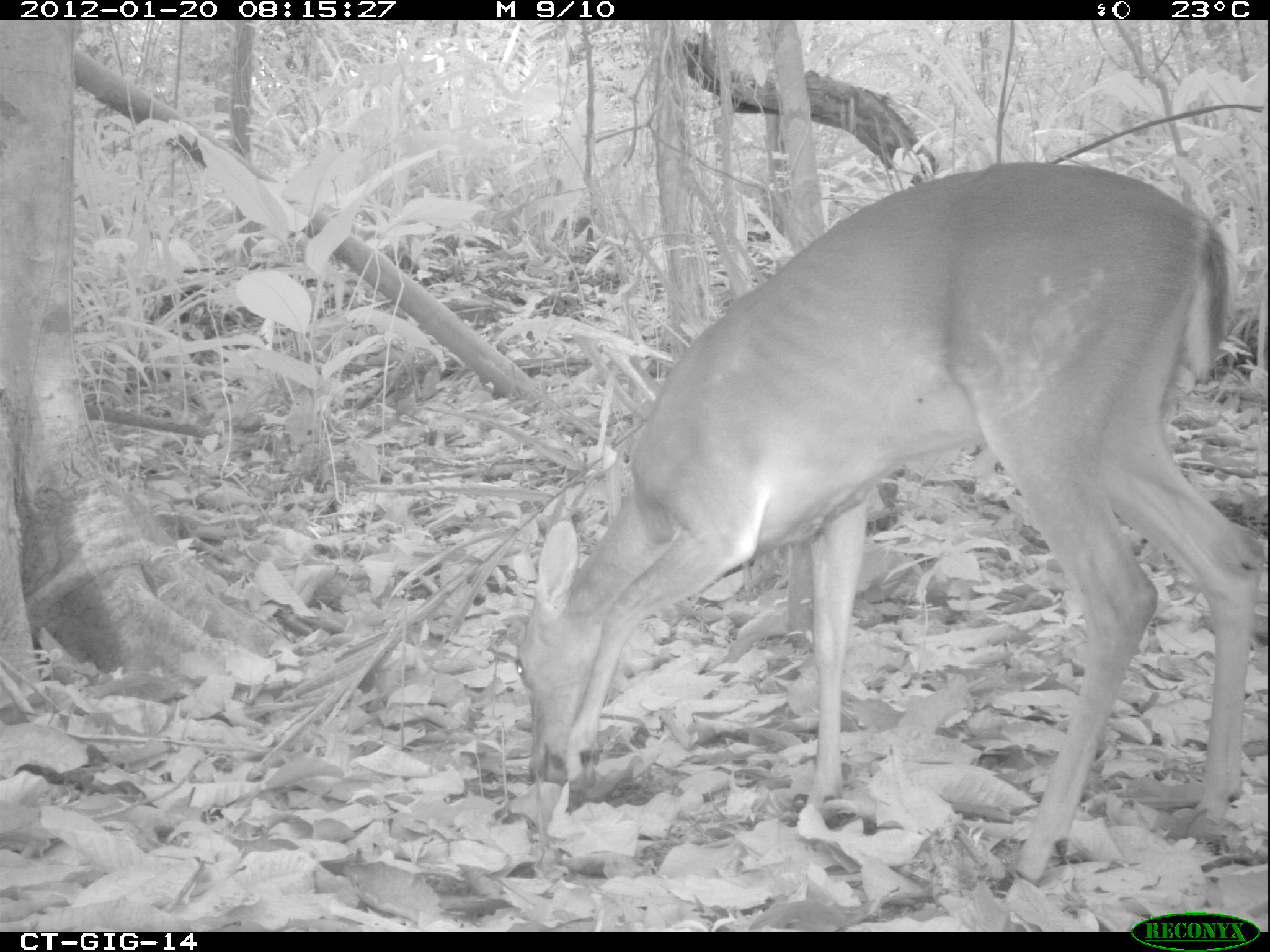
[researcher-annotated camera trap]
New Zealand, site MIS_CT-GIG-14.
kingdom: Animalia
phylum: Chordata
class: Mammalia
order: Artiodactyla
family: Cervidae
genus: Odocoileus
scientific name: Odocoileus virginianus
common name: white-tailed deer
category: white tailed deer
White tailed deer (white-tailed deer) (Odocoileus virginianus).